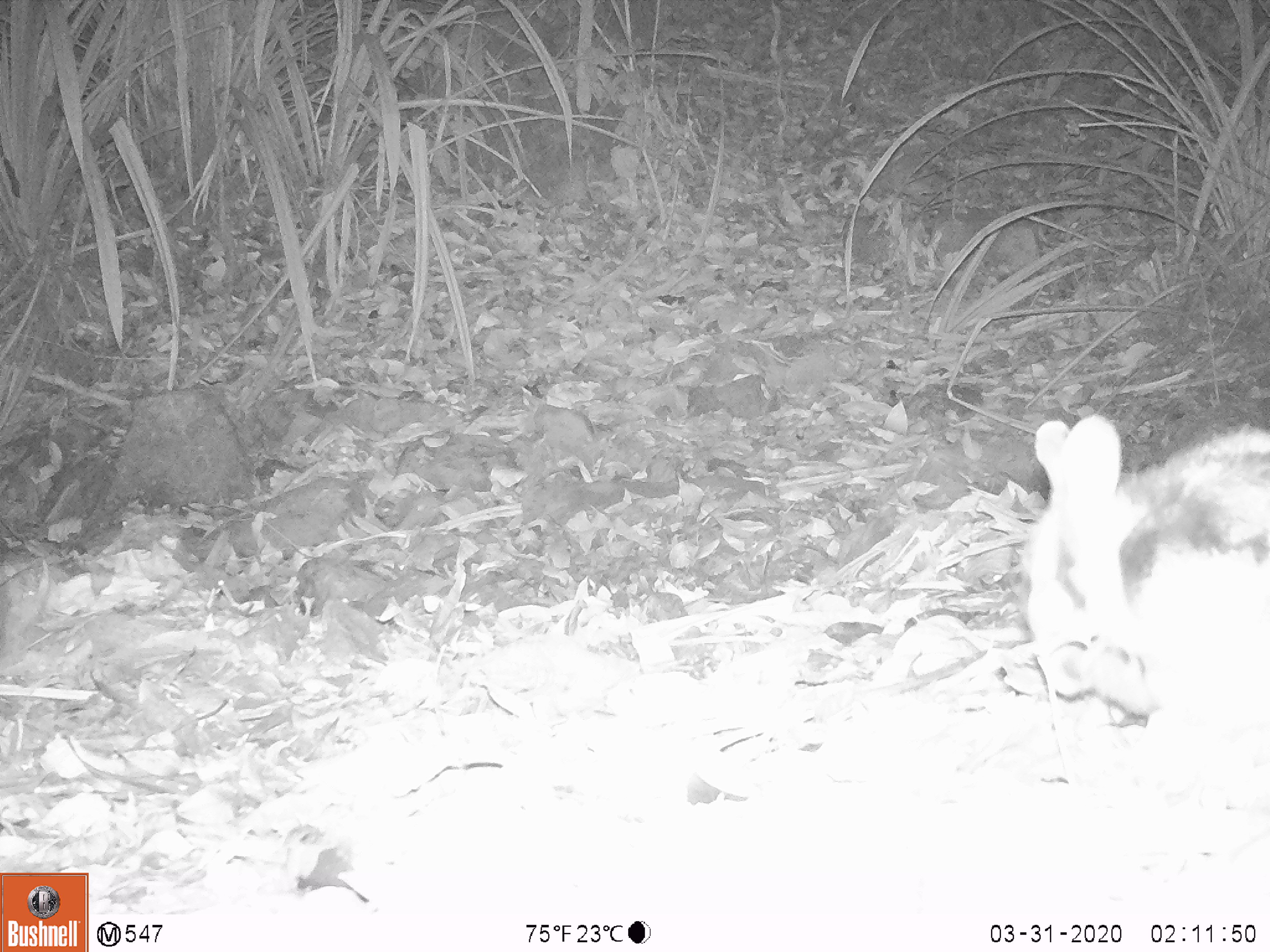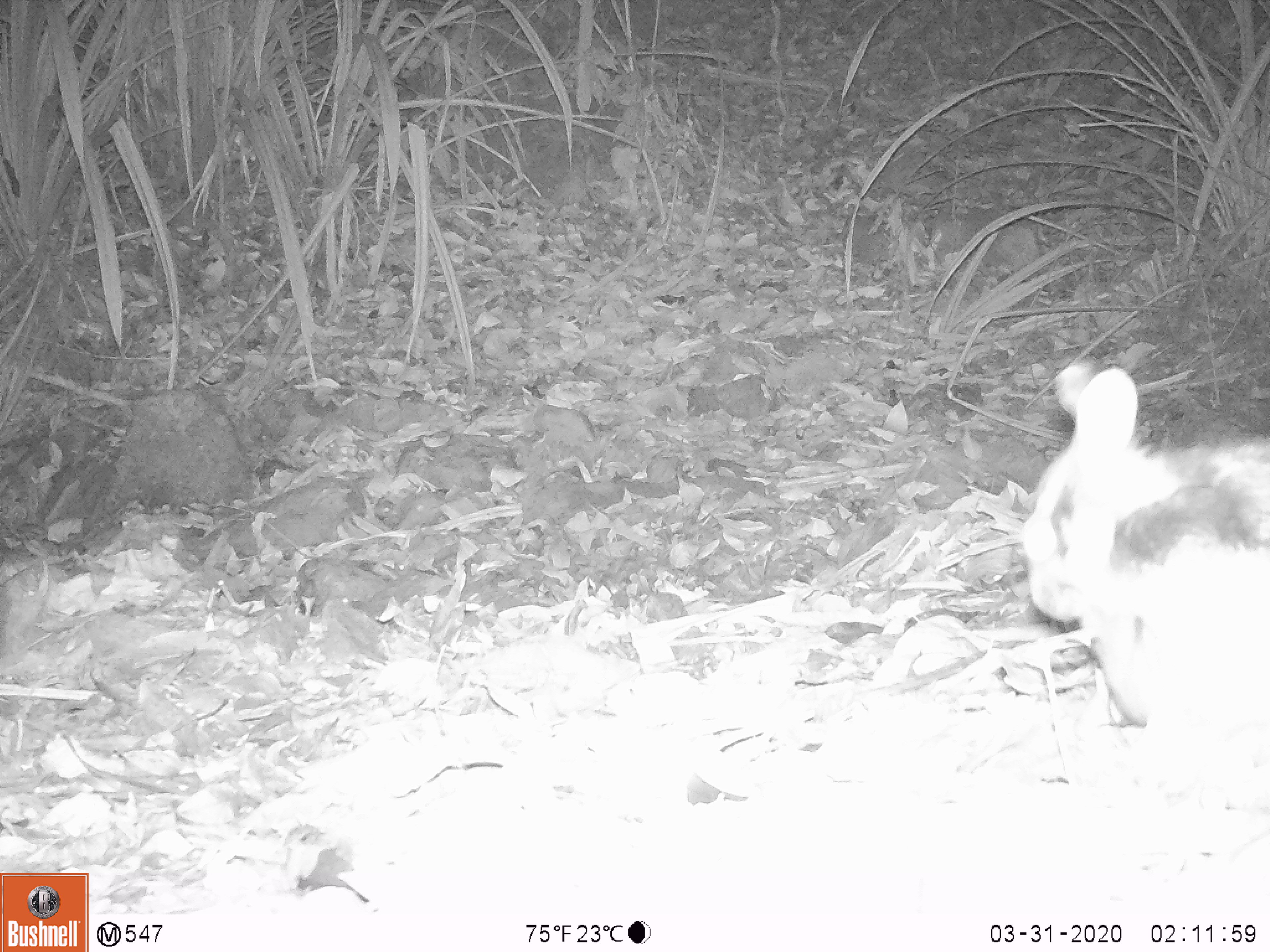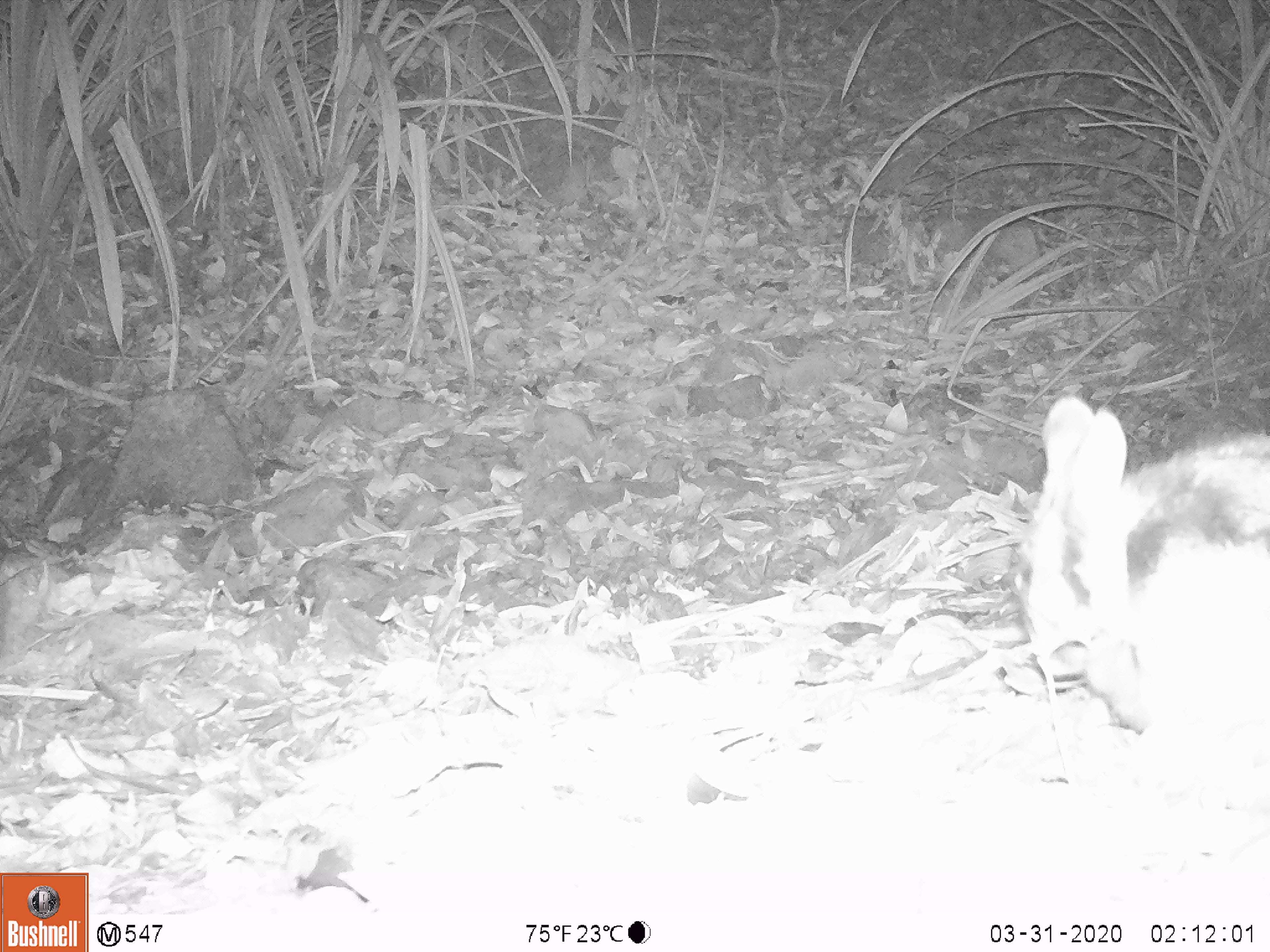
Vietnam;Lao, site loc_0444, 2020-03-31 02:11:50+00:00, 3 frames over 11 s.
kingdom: Animalia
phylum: Chordata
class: Mammalia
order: Lagomorpha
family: Leporidae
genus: Nesolagus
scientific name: Nesolagus timminsi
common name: annamite striped rabbit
Annamite striped rabbit (Nesolagus timminsi). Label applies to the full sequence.